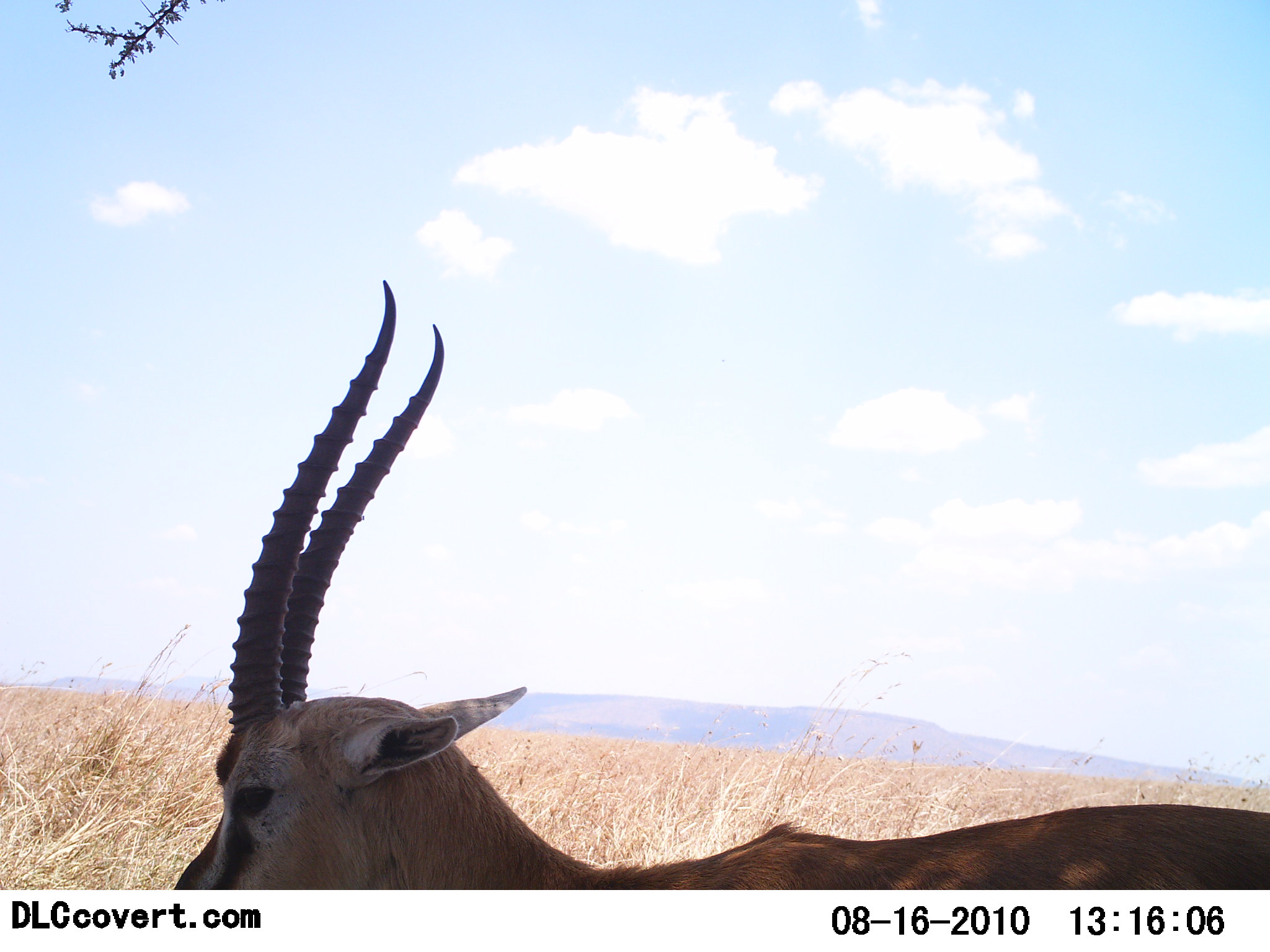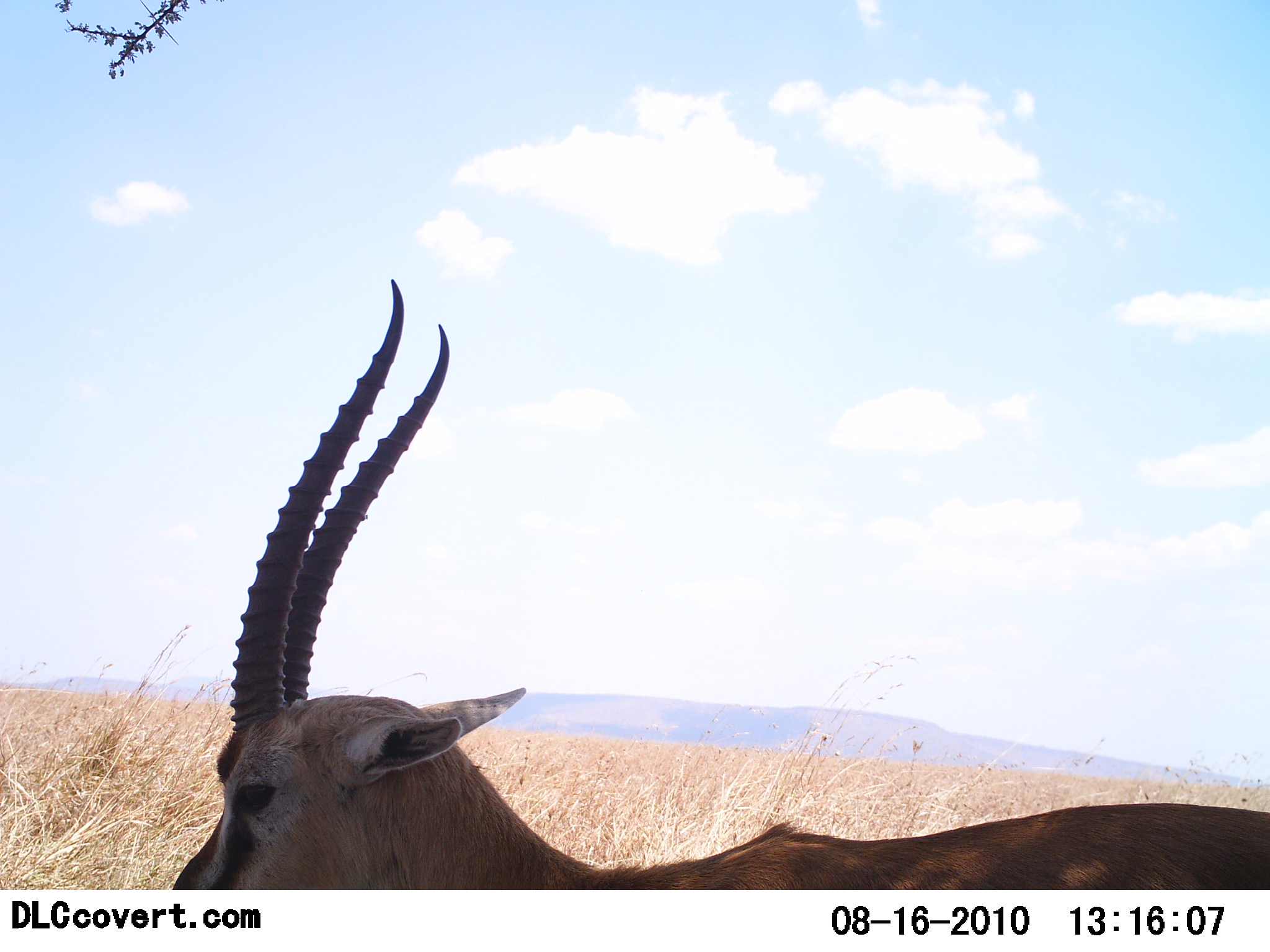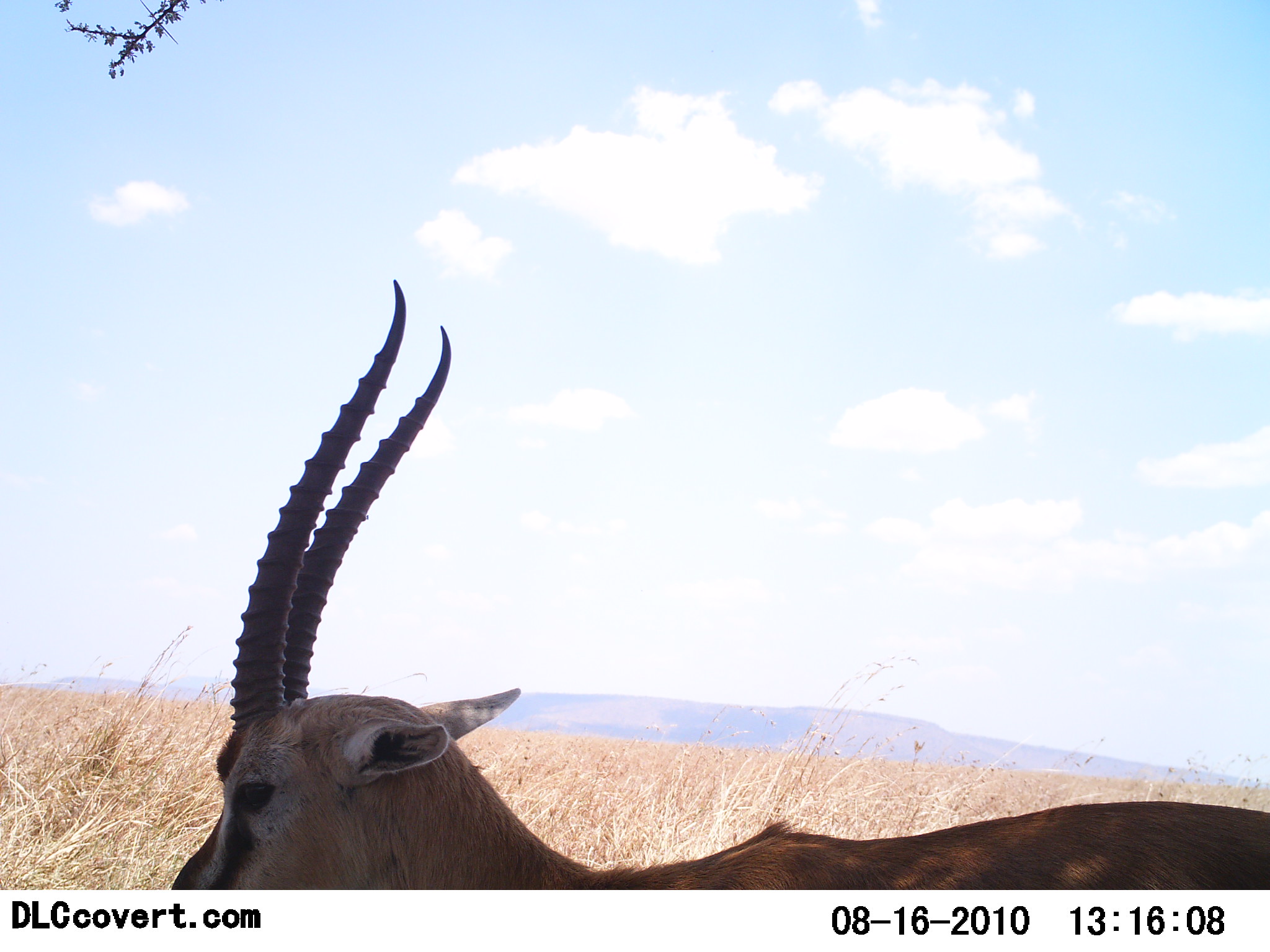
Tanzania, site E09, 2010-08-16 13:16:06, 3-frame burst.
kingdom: Animalia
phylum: Chordata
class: Mammalia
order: Artiodactyla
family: Bovidae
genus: Eudorcas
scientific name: Eudorcas thomsonii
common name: thomson's gazelle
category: gazellethomsons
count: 1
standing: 100%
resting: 0%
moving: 0%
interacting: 0%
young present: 0%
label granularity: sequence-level